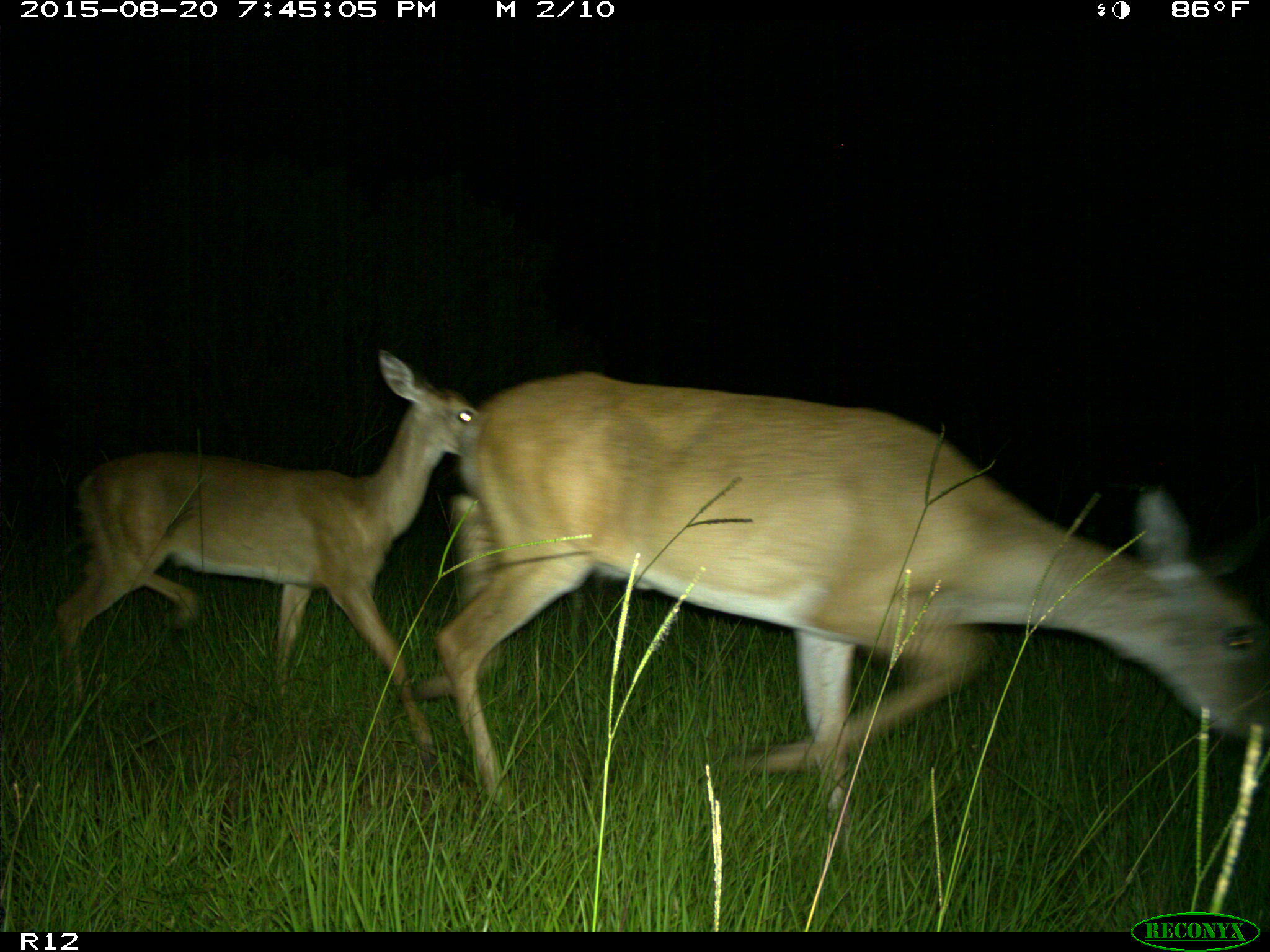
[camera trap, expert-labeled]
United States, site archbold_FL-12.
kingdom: Animalia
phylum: Chordata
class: Mammalia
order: Artiodactyla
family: Cervidae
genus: Odocoileus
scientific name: Odocoileus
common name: deer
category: unidentified deer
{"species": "unidentified deer (deer) (Odocoileus)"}